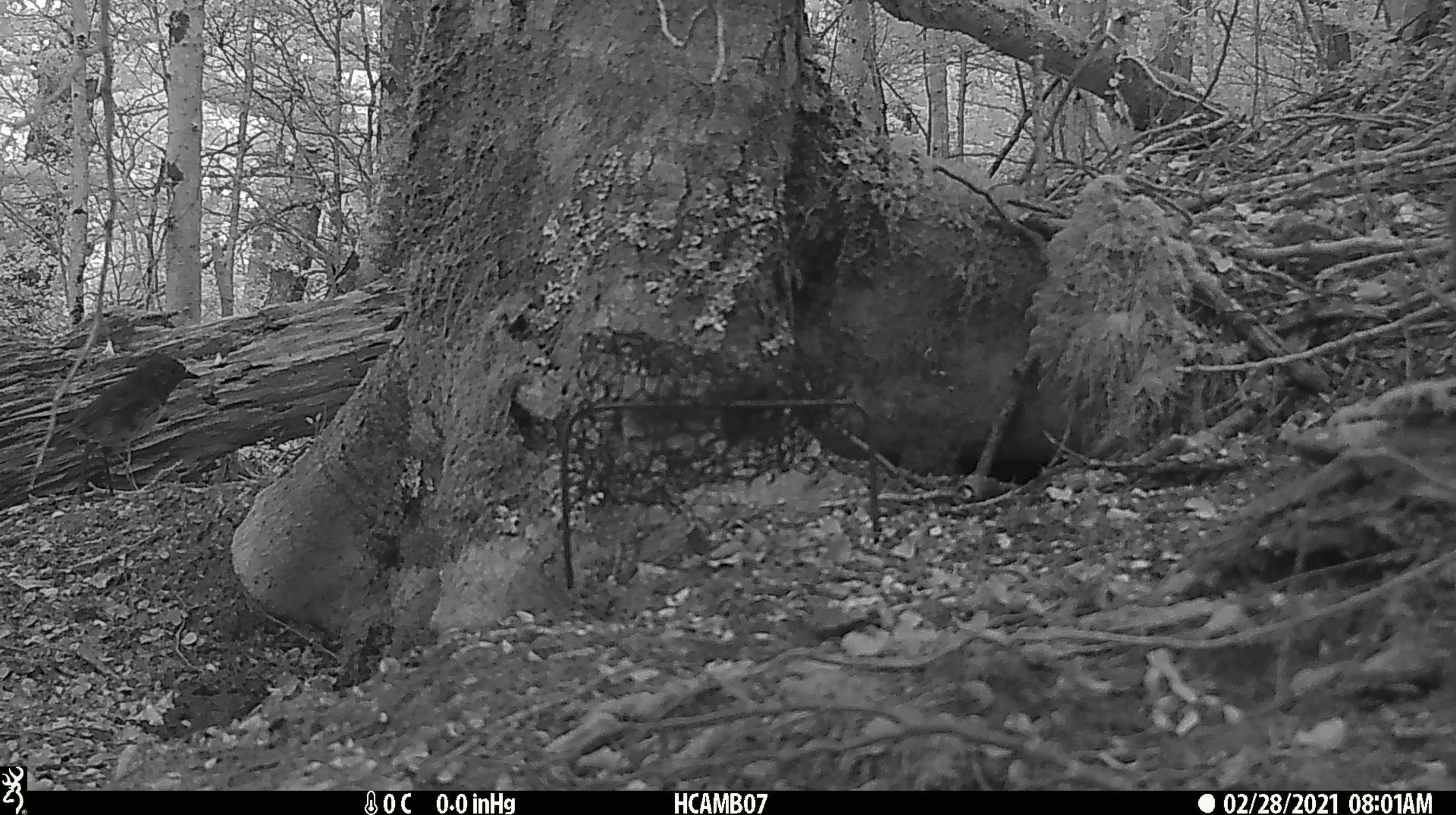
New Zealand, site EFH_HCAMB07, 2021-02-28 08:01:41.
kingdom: Animalia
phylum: Chordata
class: Aves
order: Passeriformes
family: Petroicidae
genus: Petroica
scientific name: Petroica australis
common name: new zealand robin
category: robin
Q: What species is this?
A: Robin (new zealand robin) (Petroica australis).